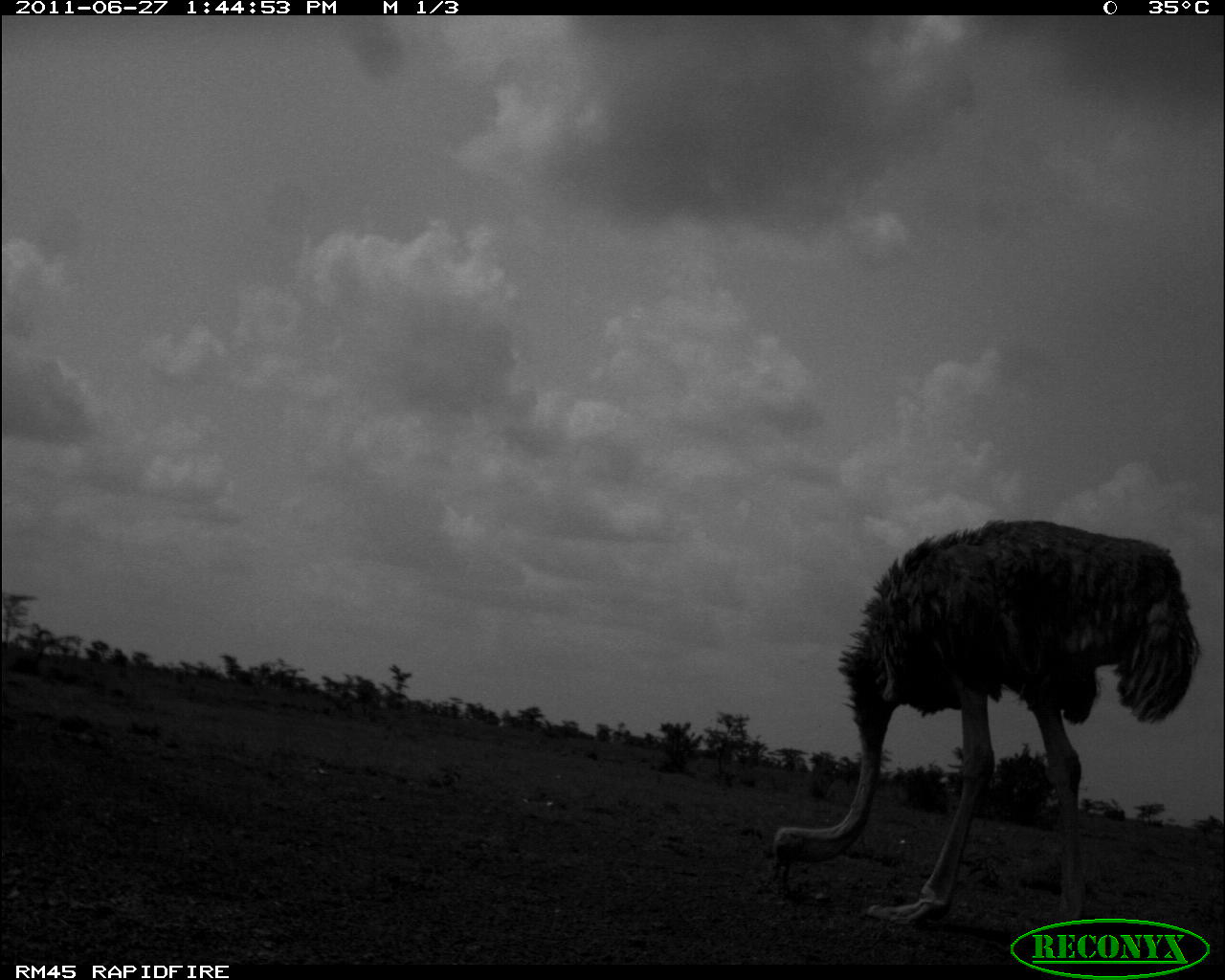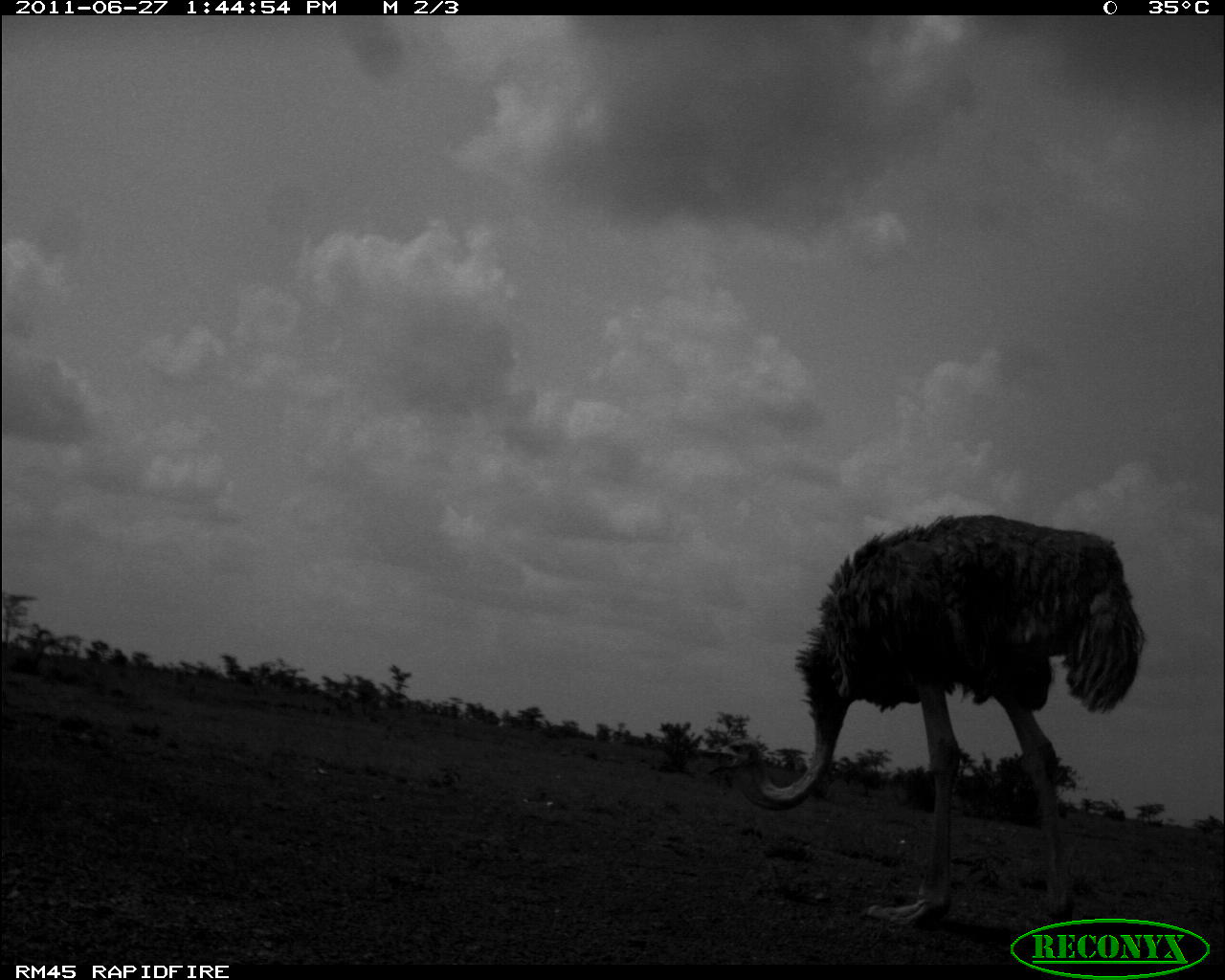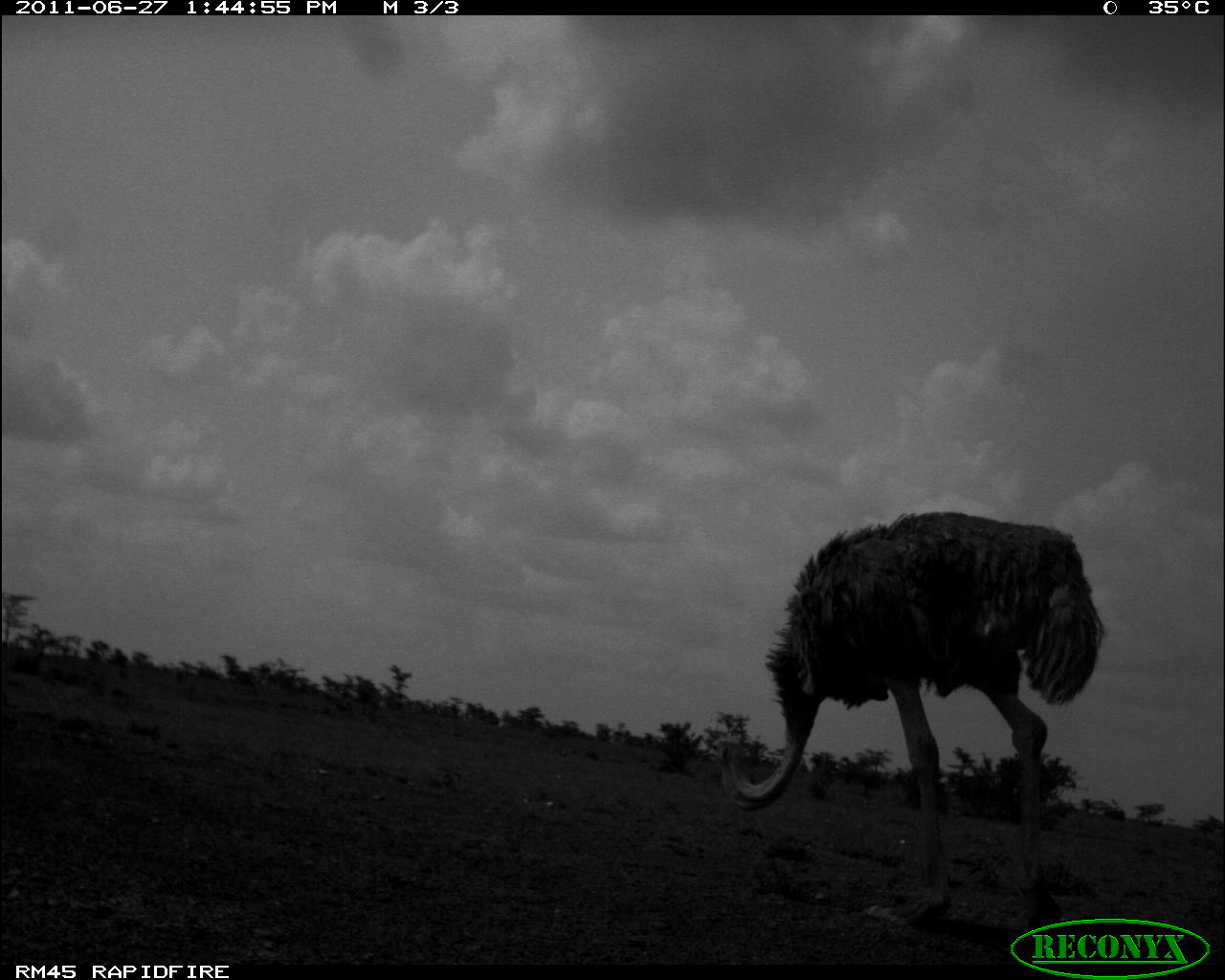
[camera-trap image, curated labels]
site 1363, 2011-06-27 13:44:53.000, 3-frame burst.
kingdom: Animalia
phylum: Chordata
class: Aves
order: Struthioniformes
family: Struthionidae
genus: Struthio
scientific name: Struthio camelus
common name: common ostrich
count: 1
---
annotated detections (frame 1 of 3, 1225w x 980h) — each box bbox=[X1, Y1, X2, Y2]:
struthio camelus: bbox=[767, 517, 1200, 928]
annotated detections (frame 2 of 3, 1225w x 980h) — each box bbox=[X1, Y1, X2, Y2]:
struthio camelus: bbox=[686, 512, 1147, 930]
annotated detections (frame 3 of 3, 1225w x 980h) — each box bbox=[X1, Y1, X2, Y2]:
struthio camelus: bbox=[716, 510, 1109, 936]